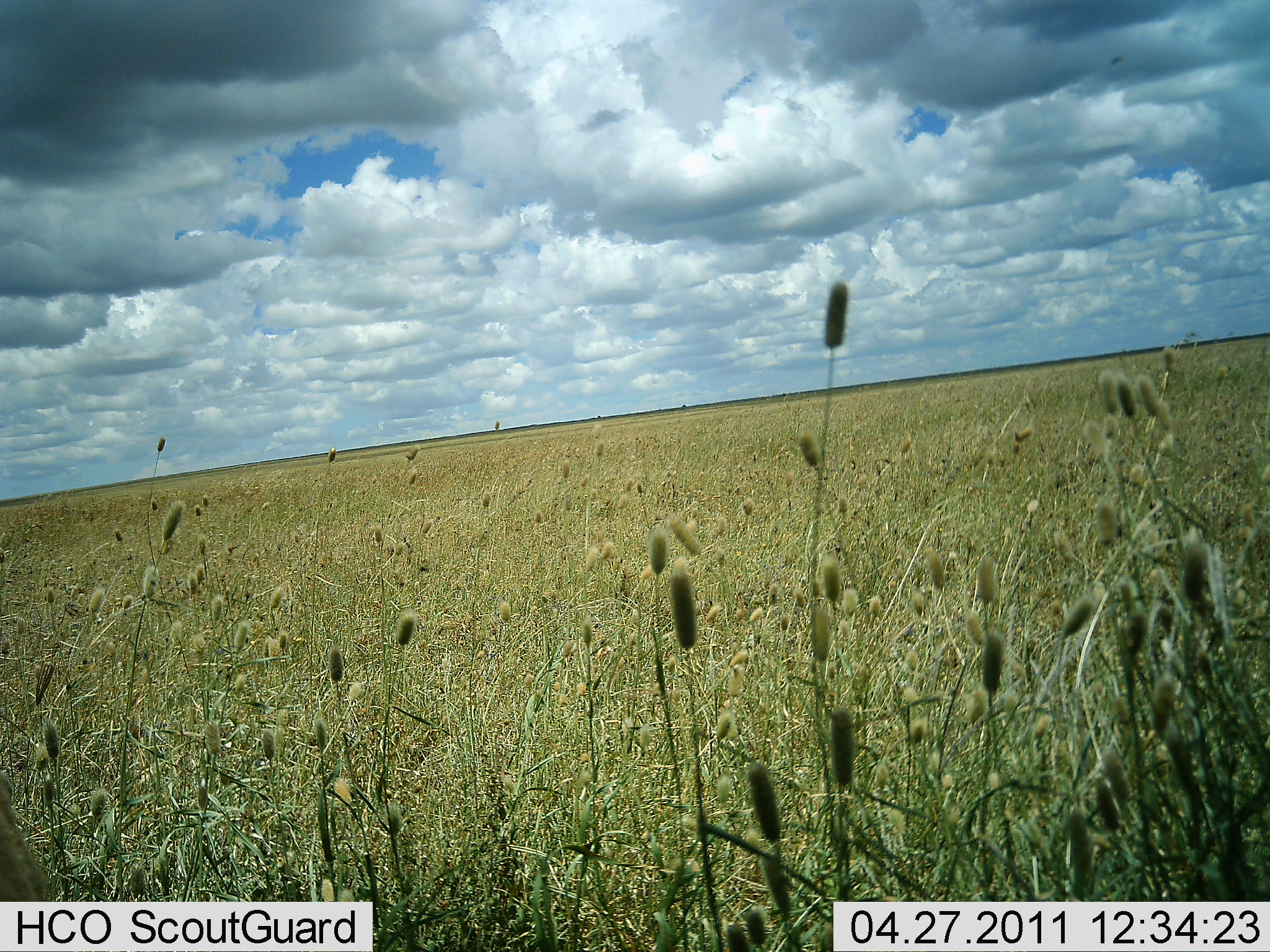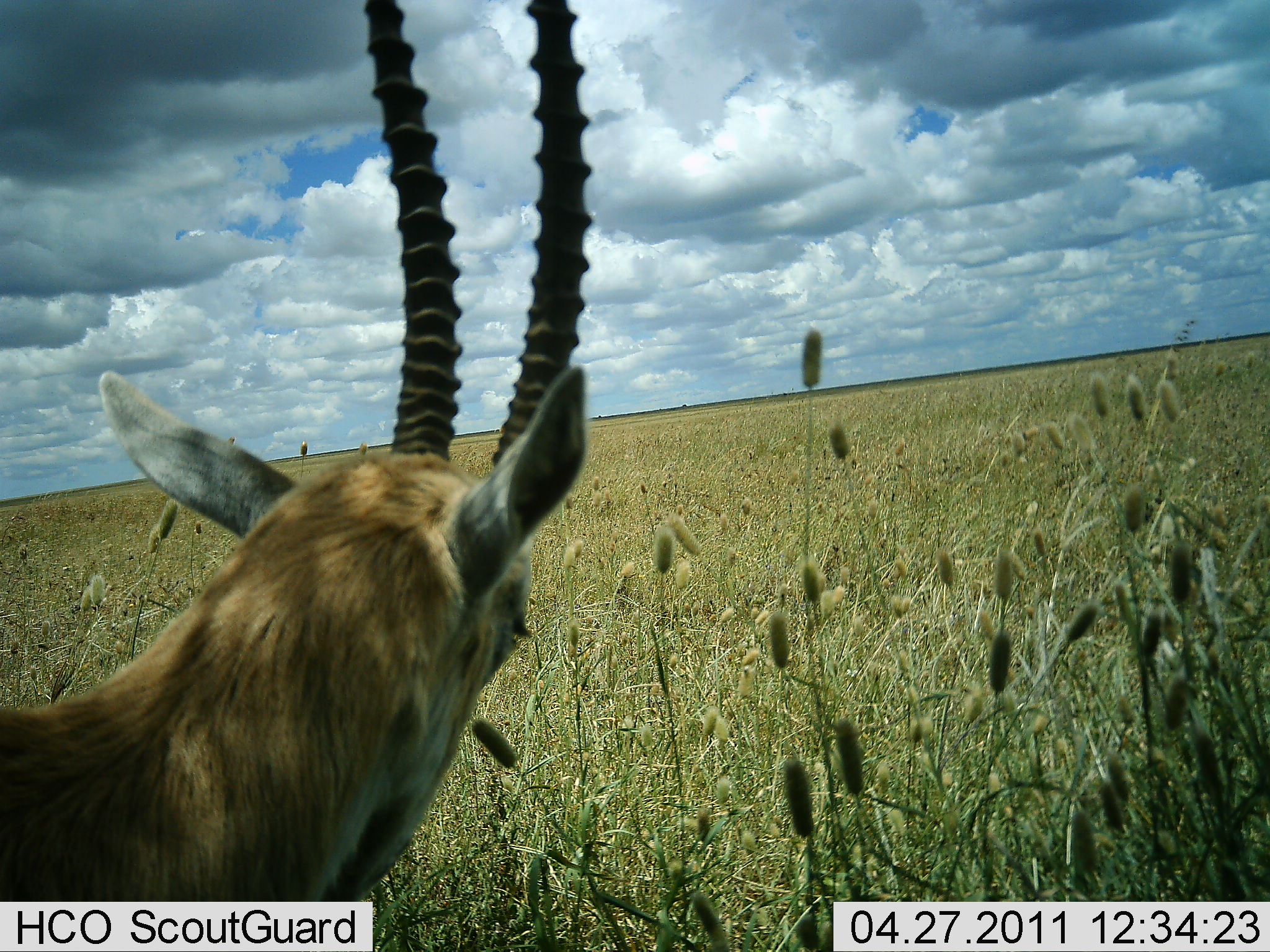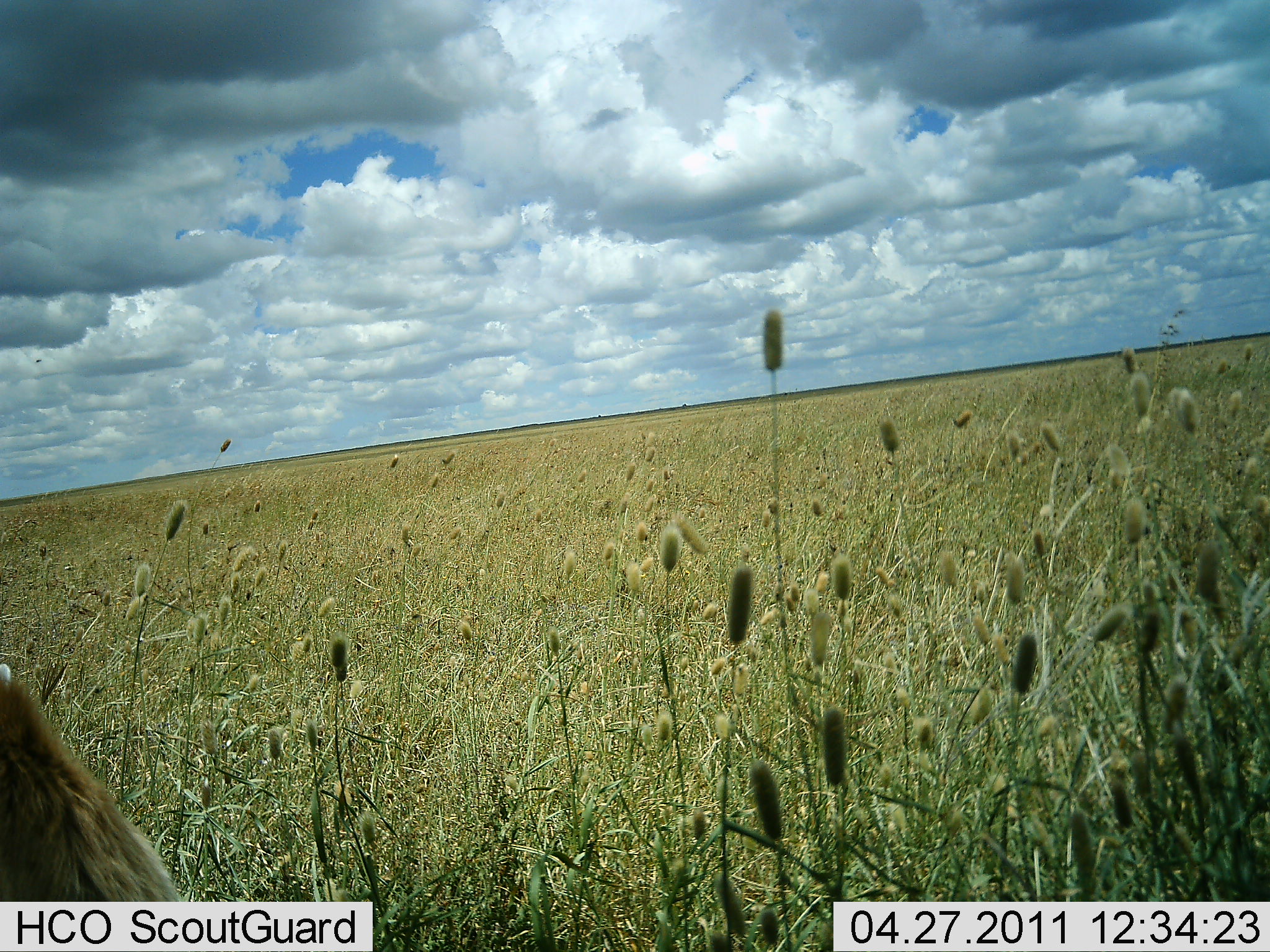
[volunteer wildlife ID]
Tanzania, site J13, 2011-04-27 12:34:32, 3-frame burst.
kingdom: Animalia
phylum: Chordata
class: Mammalia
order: Artiodactyla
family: Bovidae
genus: Eudorcas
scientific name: Eudorcas thomsonii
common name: thomson's gazelle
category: gazellethomsons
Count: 1.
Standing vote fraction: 42%.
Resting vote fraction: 0%.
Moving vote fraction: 58%.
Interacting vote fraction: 0%.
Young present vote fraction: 0%.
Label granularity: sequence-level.